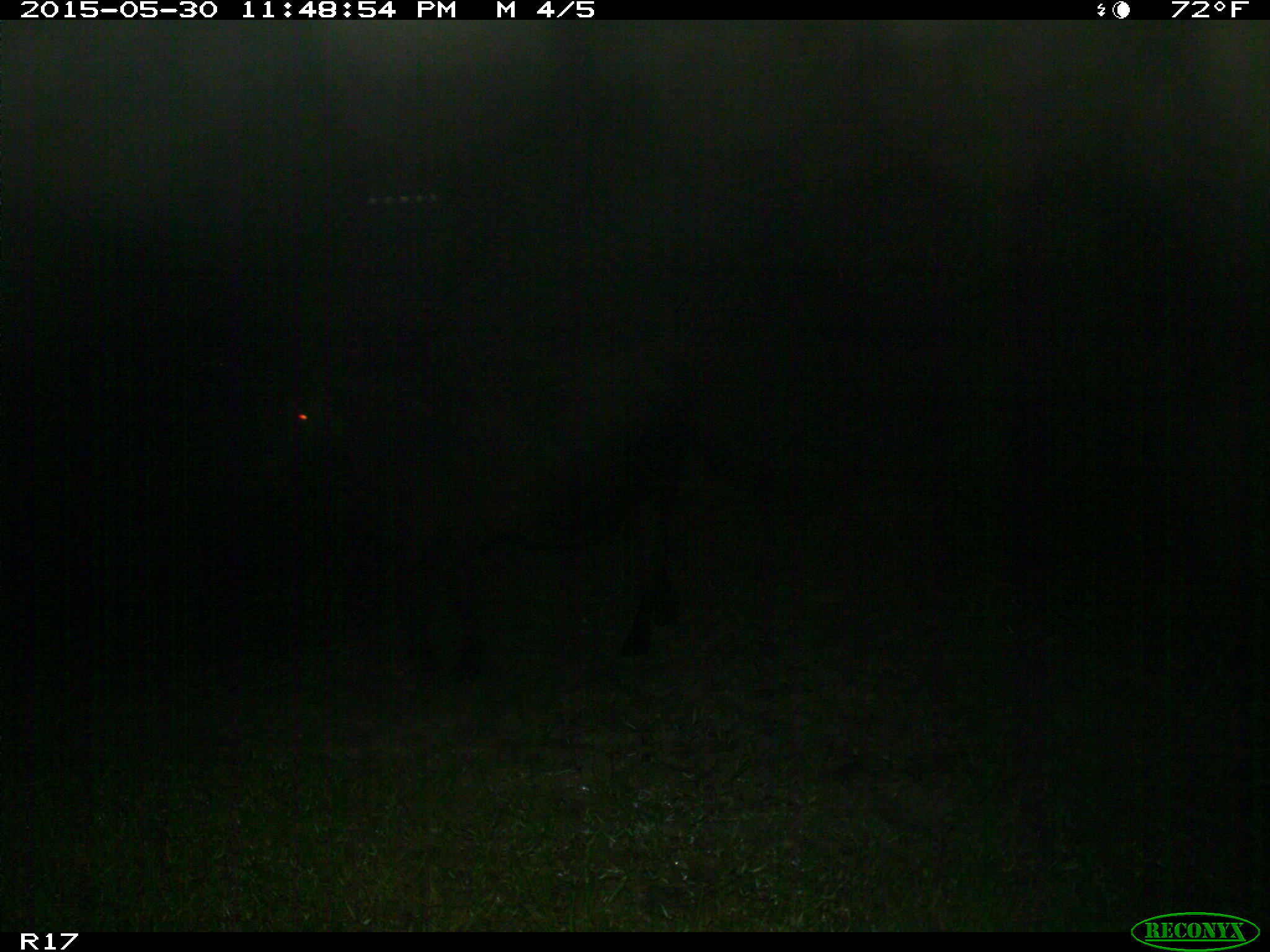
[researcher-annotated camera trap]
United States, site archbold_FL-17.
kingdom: Animalia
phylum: Chordata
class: Mammalia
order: Artiodactyla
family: Bovidae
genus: Bos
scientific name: Bos taurus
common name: domestic cow